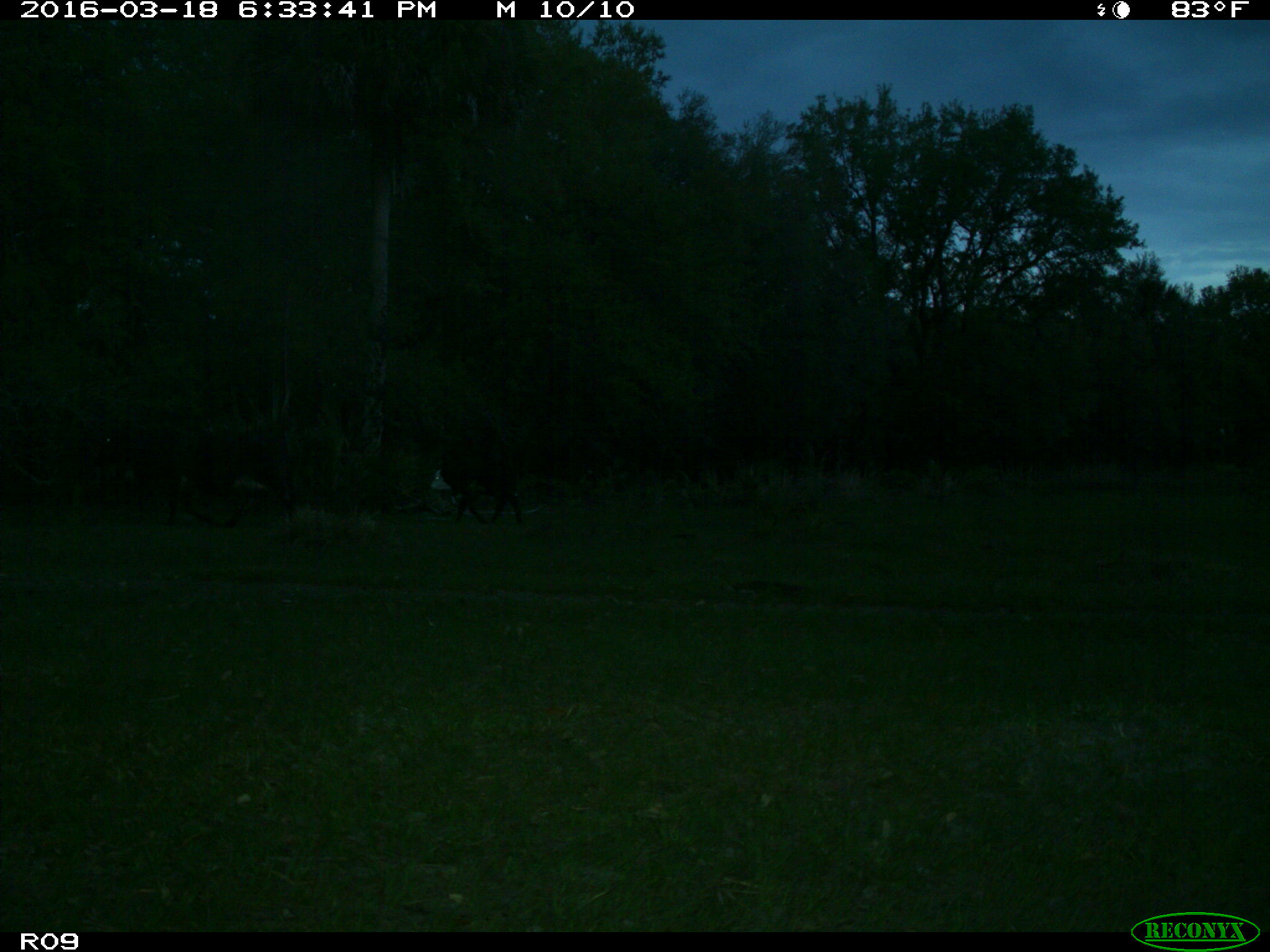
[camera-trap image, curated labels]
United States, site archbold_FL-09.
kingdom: Animalia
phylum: Chordata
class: Mammalia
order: Artiodactyla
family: Bovidae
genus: Bos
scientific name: Bos taurus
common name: domestic cow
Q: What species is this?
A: Bos taurus (domestic cow).